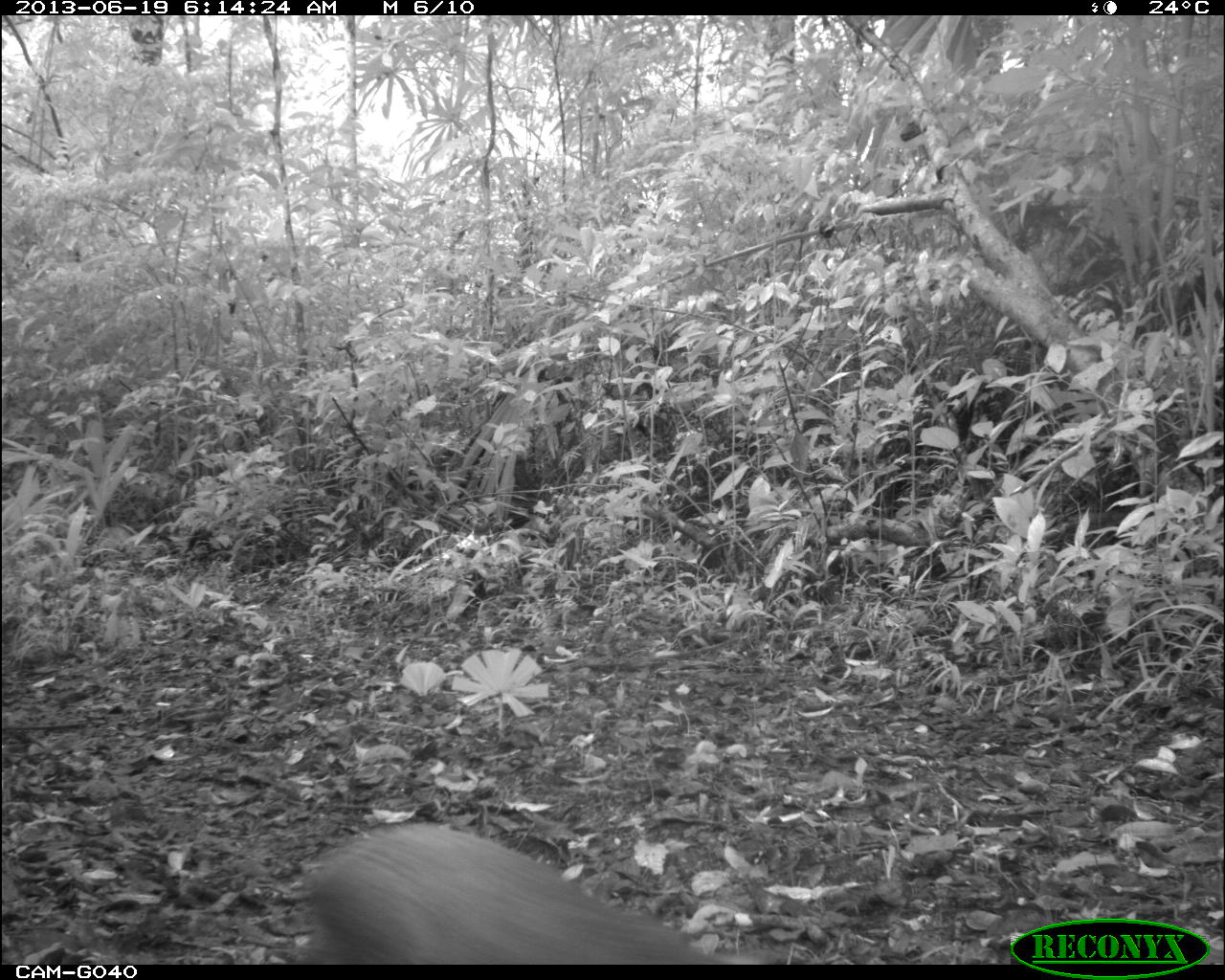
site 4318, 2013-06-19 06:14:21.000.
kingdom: Animalia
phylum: Chordata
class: Mammalia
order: Rodentia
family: Dasyproctidae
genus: Dasyprocta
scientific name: Dasyprocta punctata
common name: central american agouti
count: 1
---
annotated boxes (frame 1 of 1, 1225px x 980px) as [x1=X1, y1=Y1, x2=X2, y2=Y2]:
dasyprocta punctata: [x1=300, y1=822, x2=768, y2=964]